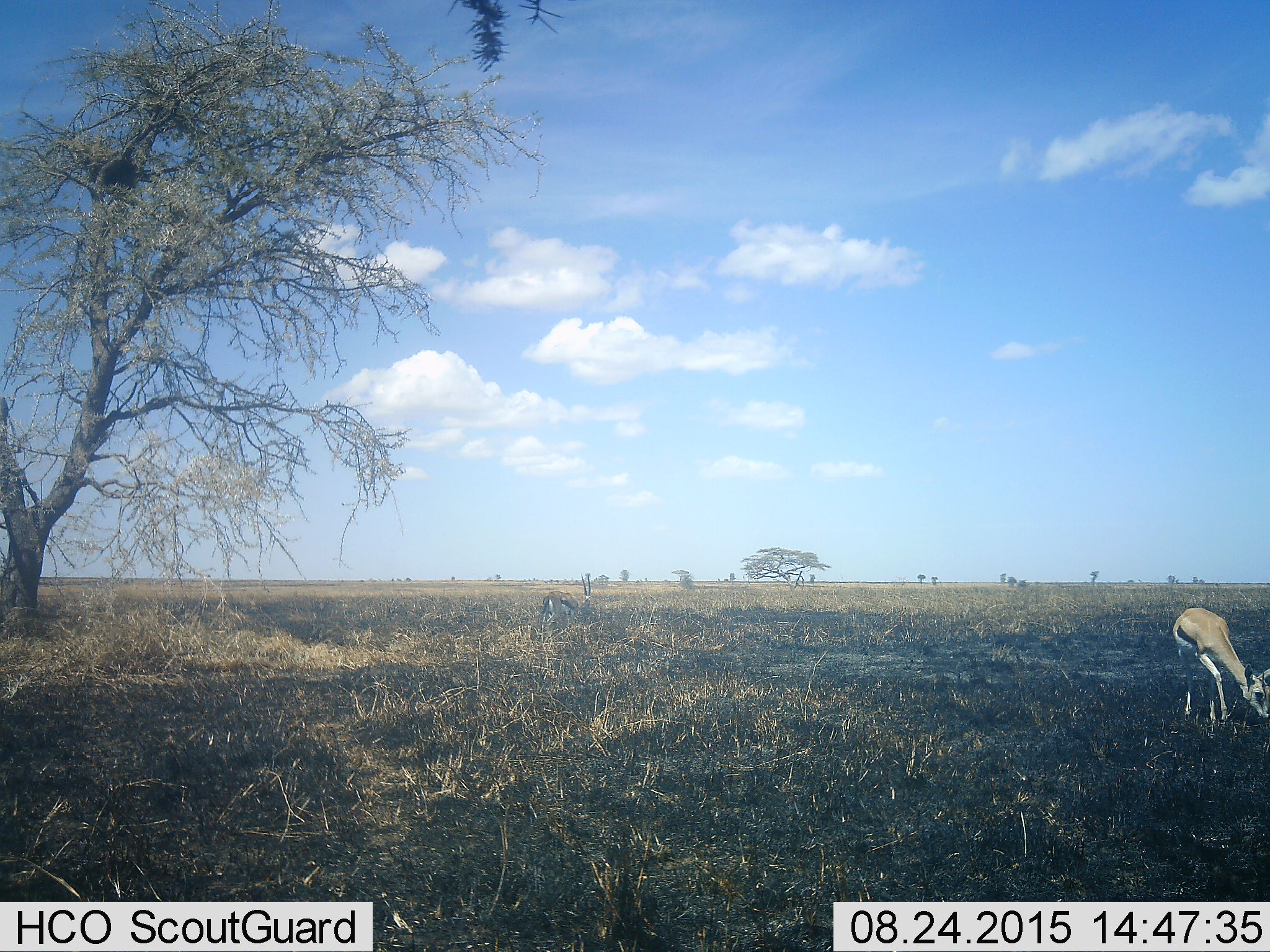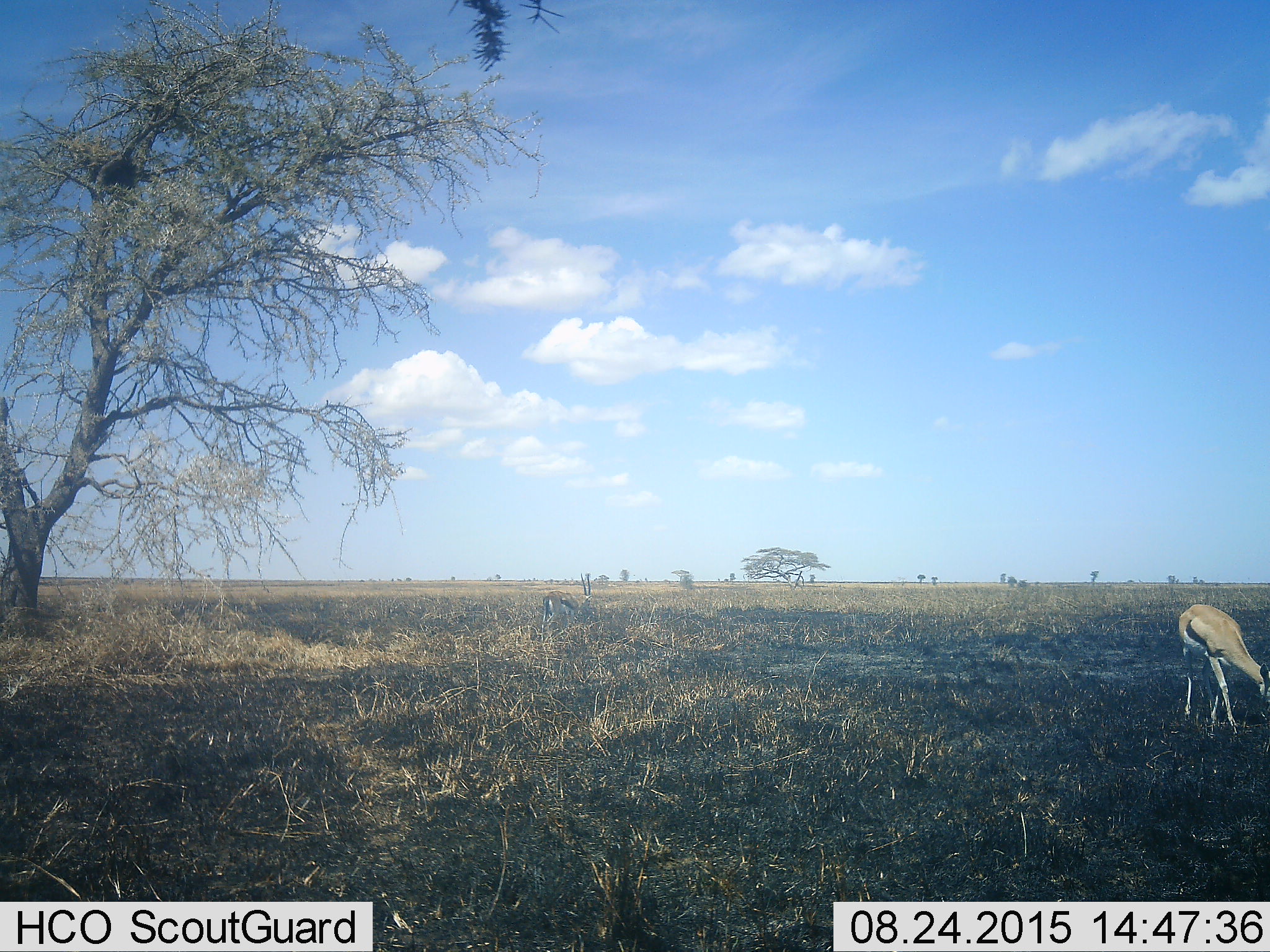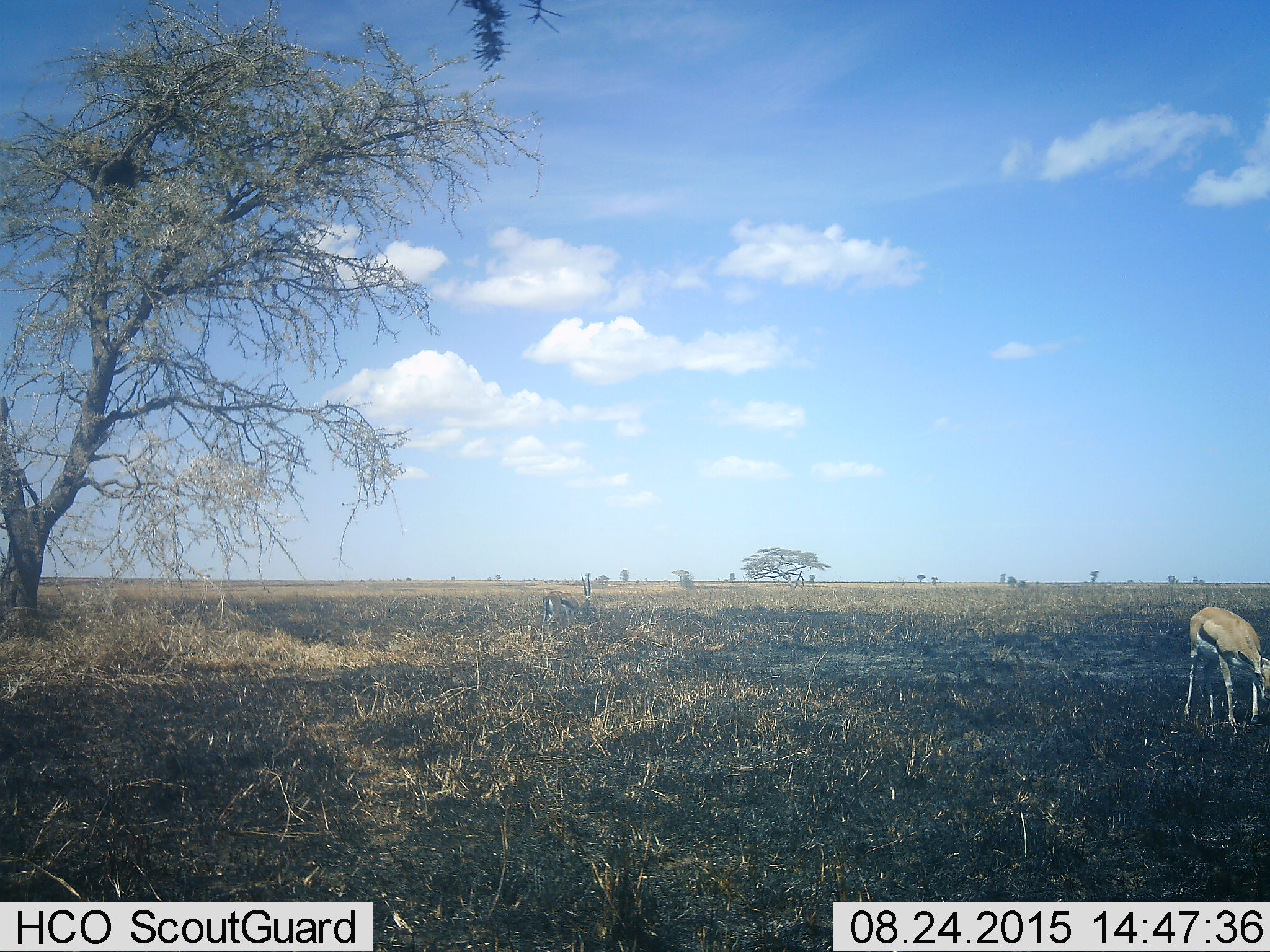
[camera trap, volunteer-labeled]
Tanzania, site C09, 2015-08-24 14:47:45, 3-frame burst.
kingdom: Animalia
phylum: Chordata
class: Mammalia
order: Artiodactyla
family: Bovidae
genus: Eudorcas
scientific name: Eudorcas thomsonii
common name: thomson's gazelle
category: gazellethomsons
Gazellethomsons (thomson's gazelle) (Eudorcas thomsonii), count 2. Behavior (volunteer vote fractions): standing 54%, resting 0%, moving 31%, interacting 0%. Young present (vote fraction): 8%. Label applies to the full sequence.